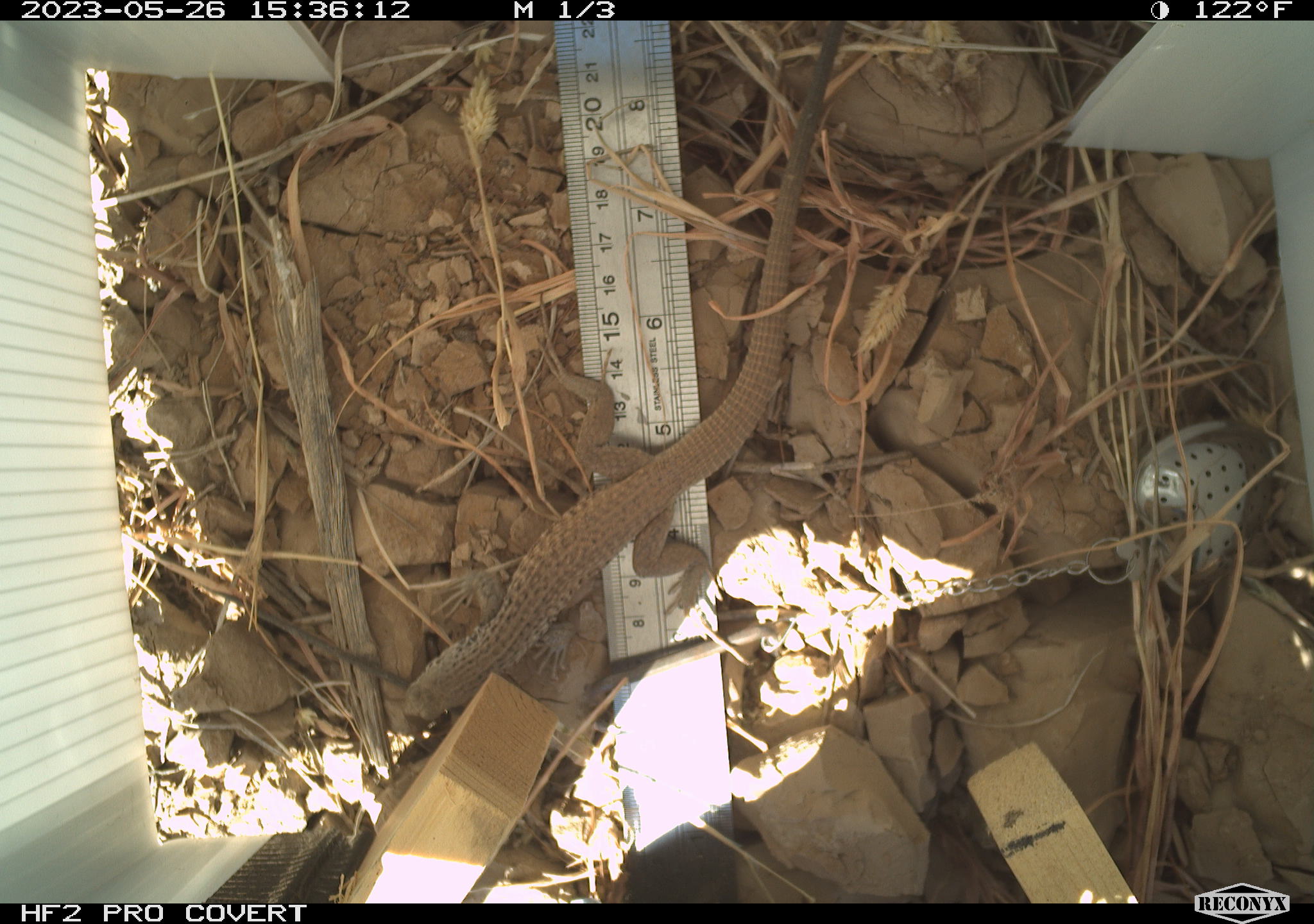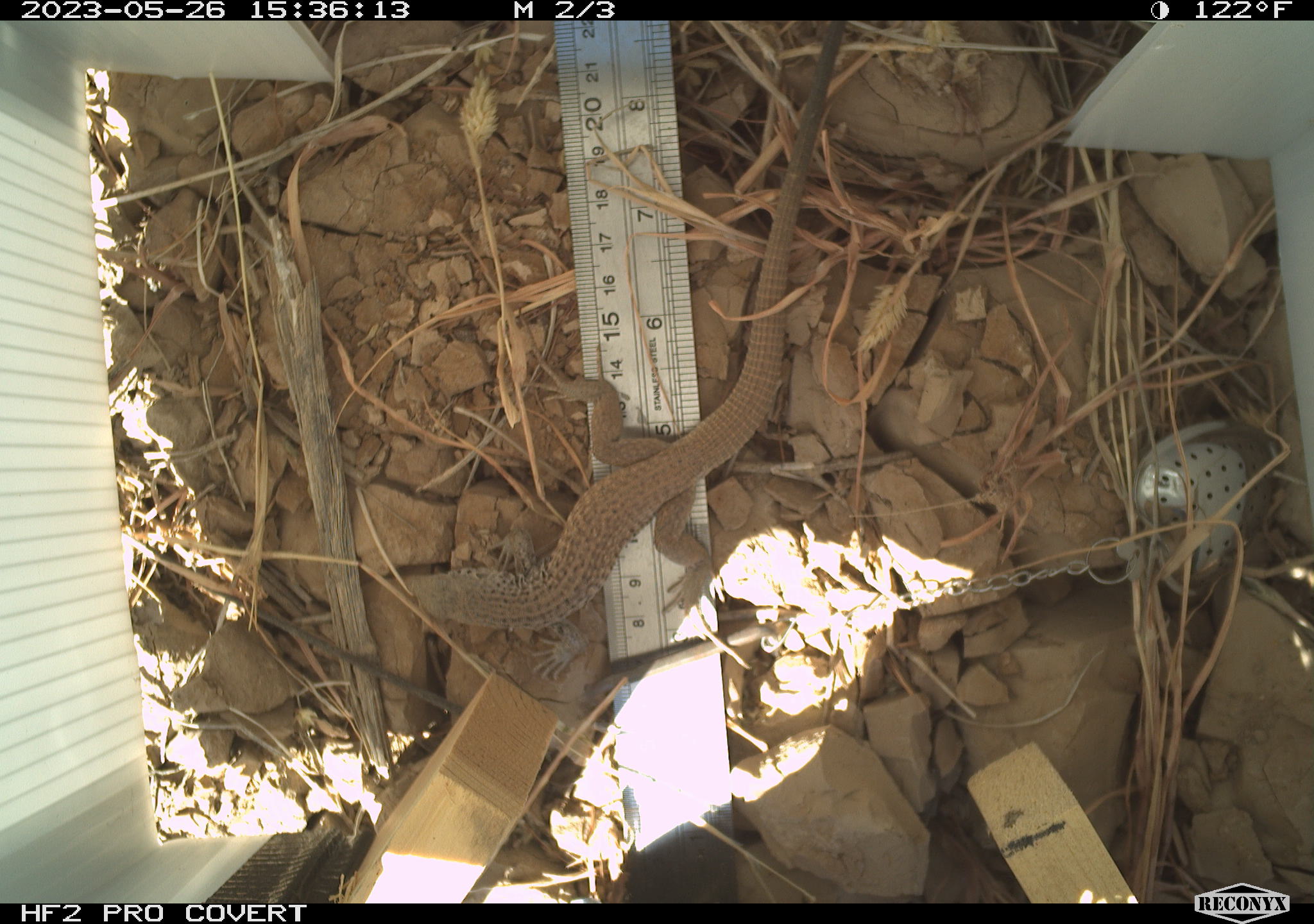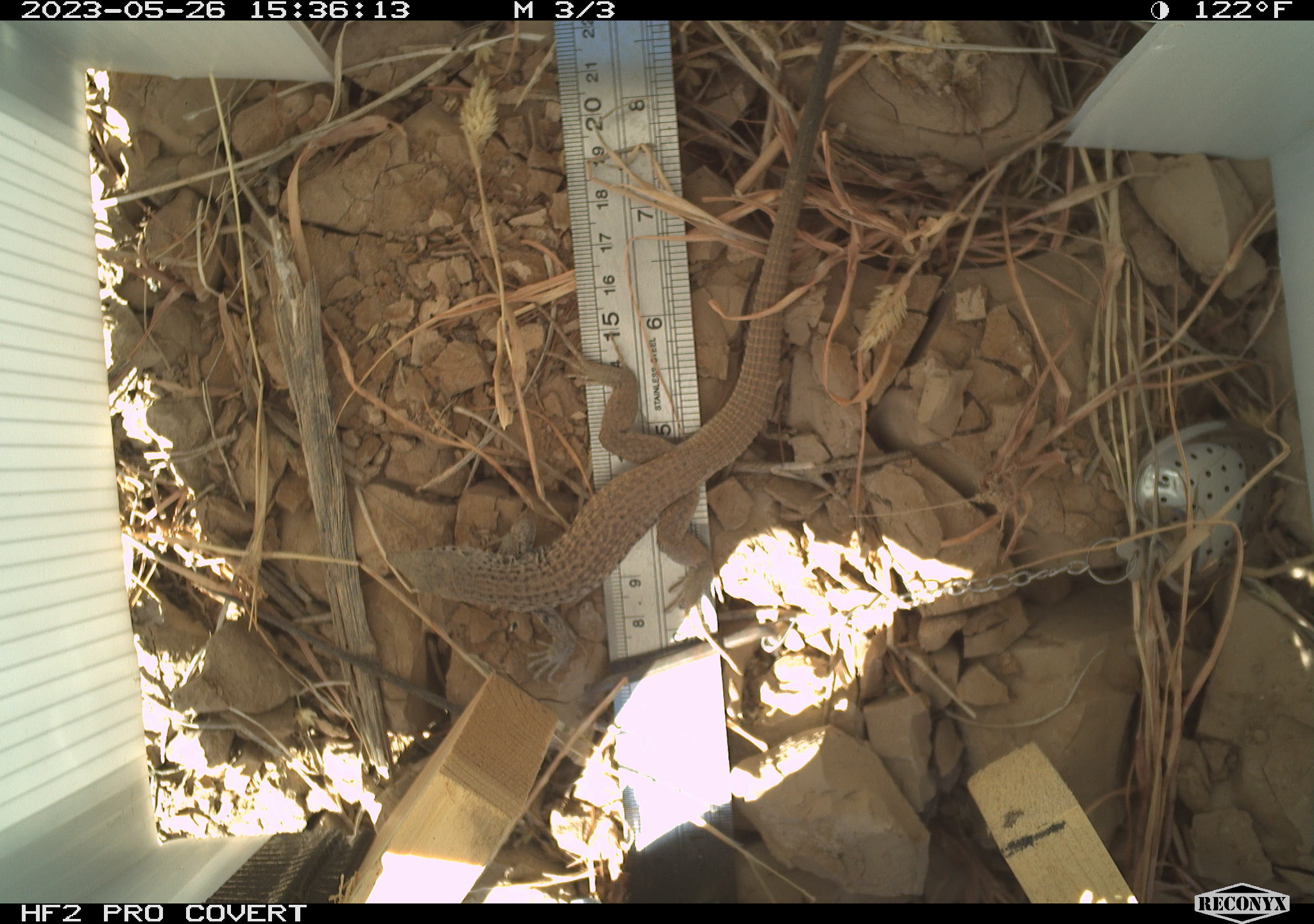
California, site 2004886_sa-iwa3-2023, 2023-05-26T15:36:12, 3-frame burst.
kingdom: Animalia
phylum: Chordata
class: Reptilia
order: Squamata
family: Teiidae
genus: Aspidoscelis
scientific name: Aspidoscelis tigris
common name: western whiptail